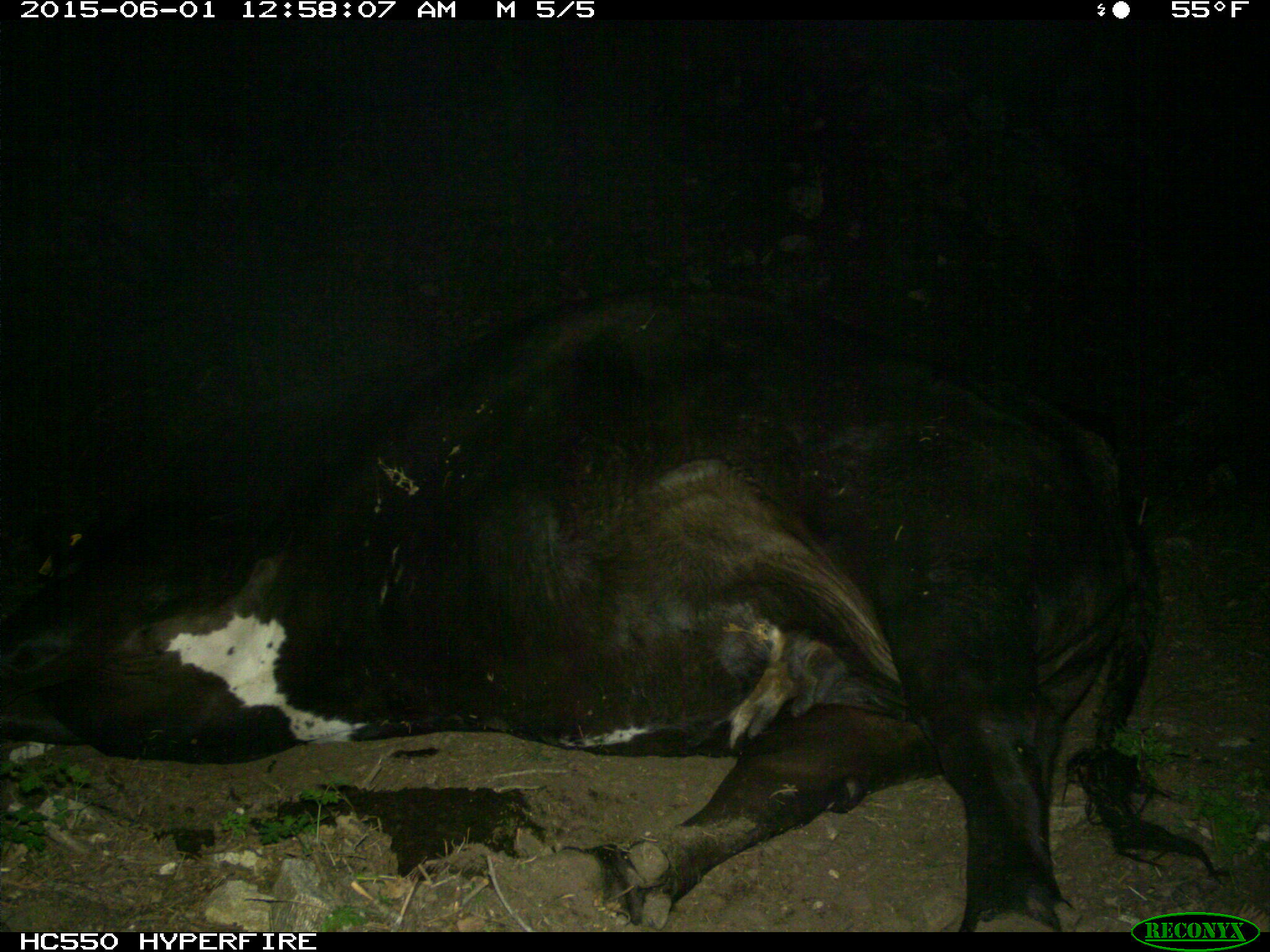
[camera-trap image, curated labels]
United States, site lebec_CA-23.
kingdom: Animalia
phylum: Chordata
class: Mammalia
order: Artiodactyla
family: Bovidae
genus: Bos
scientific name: Bos taurus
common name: domestic cow